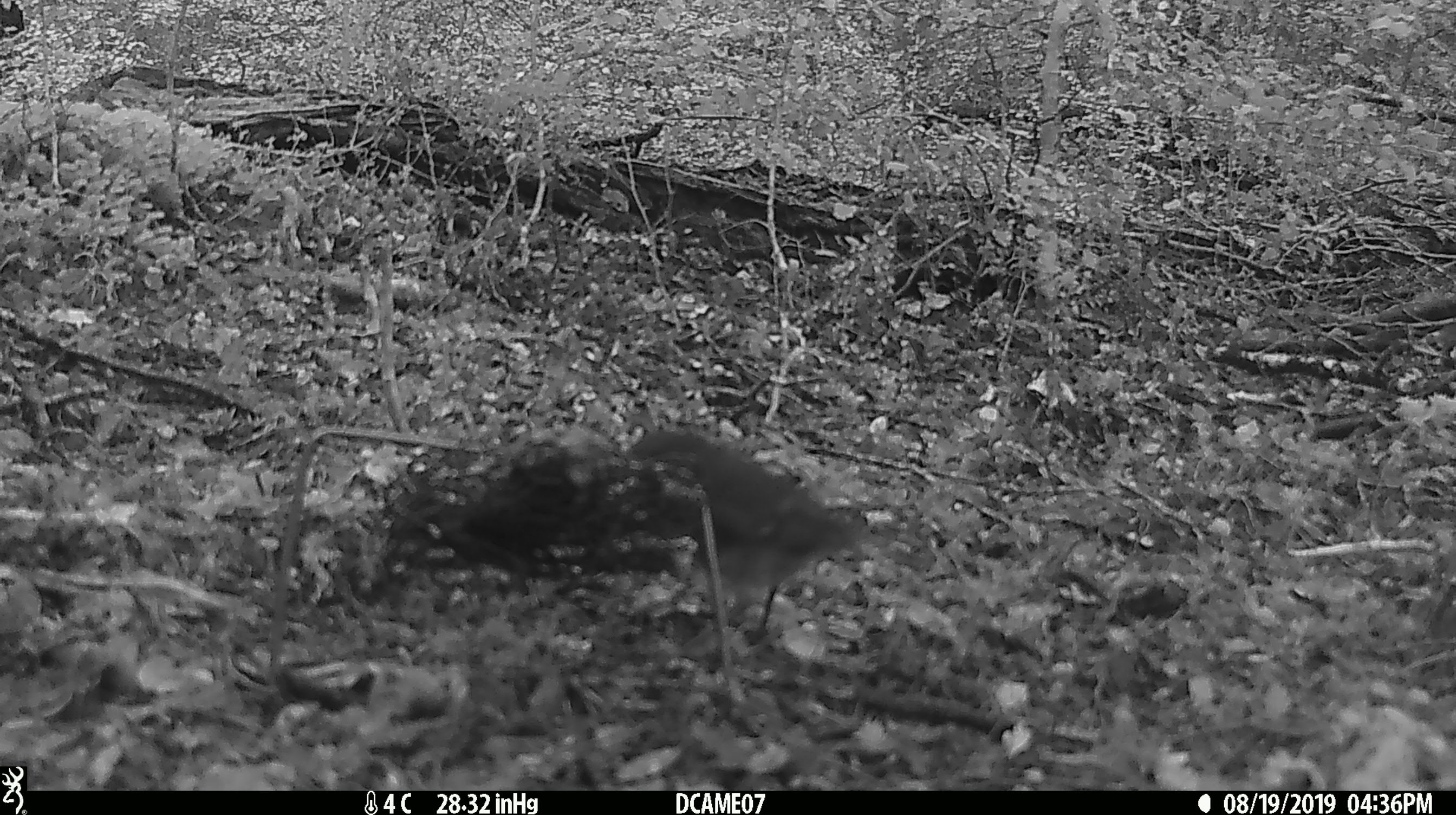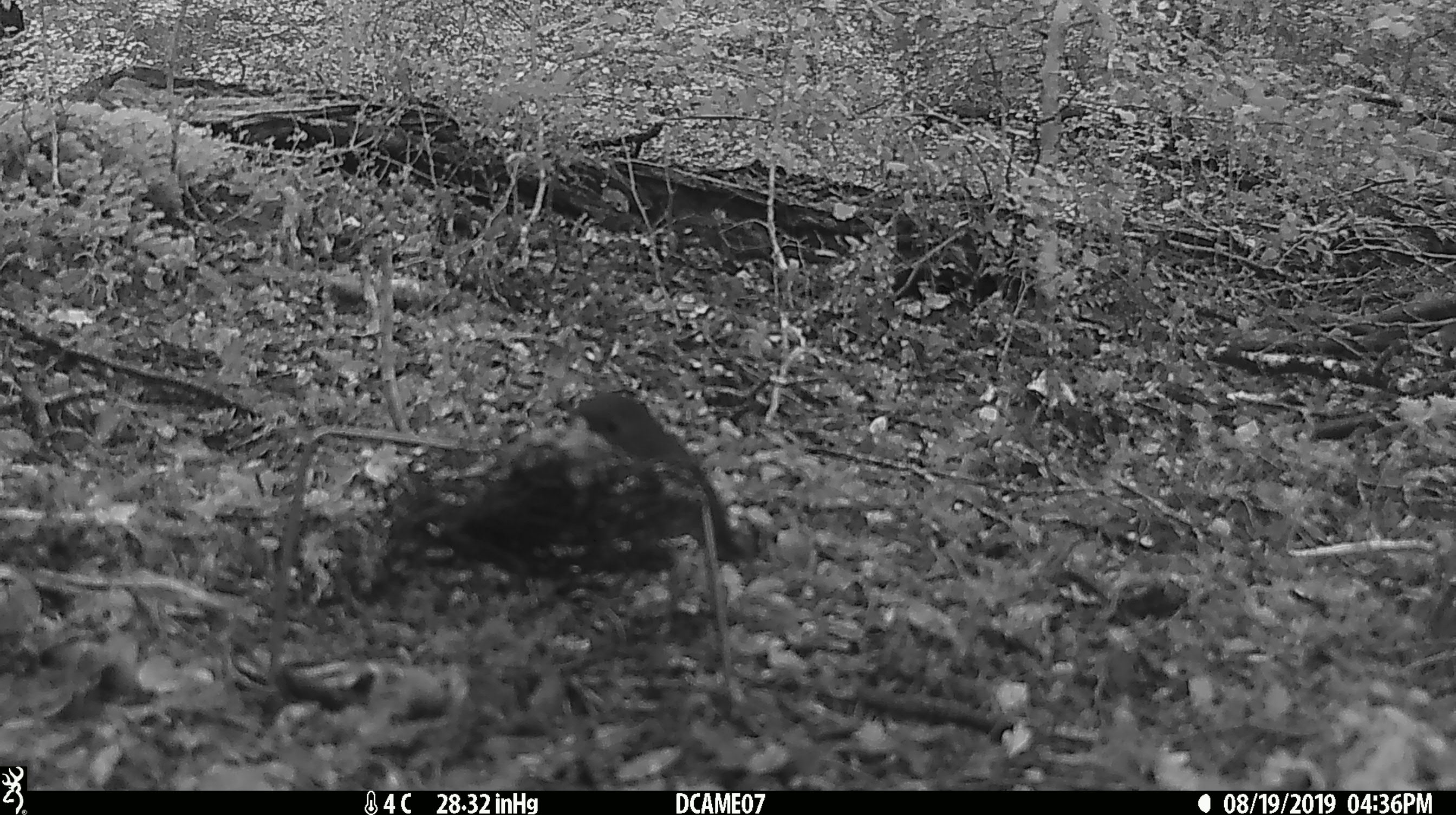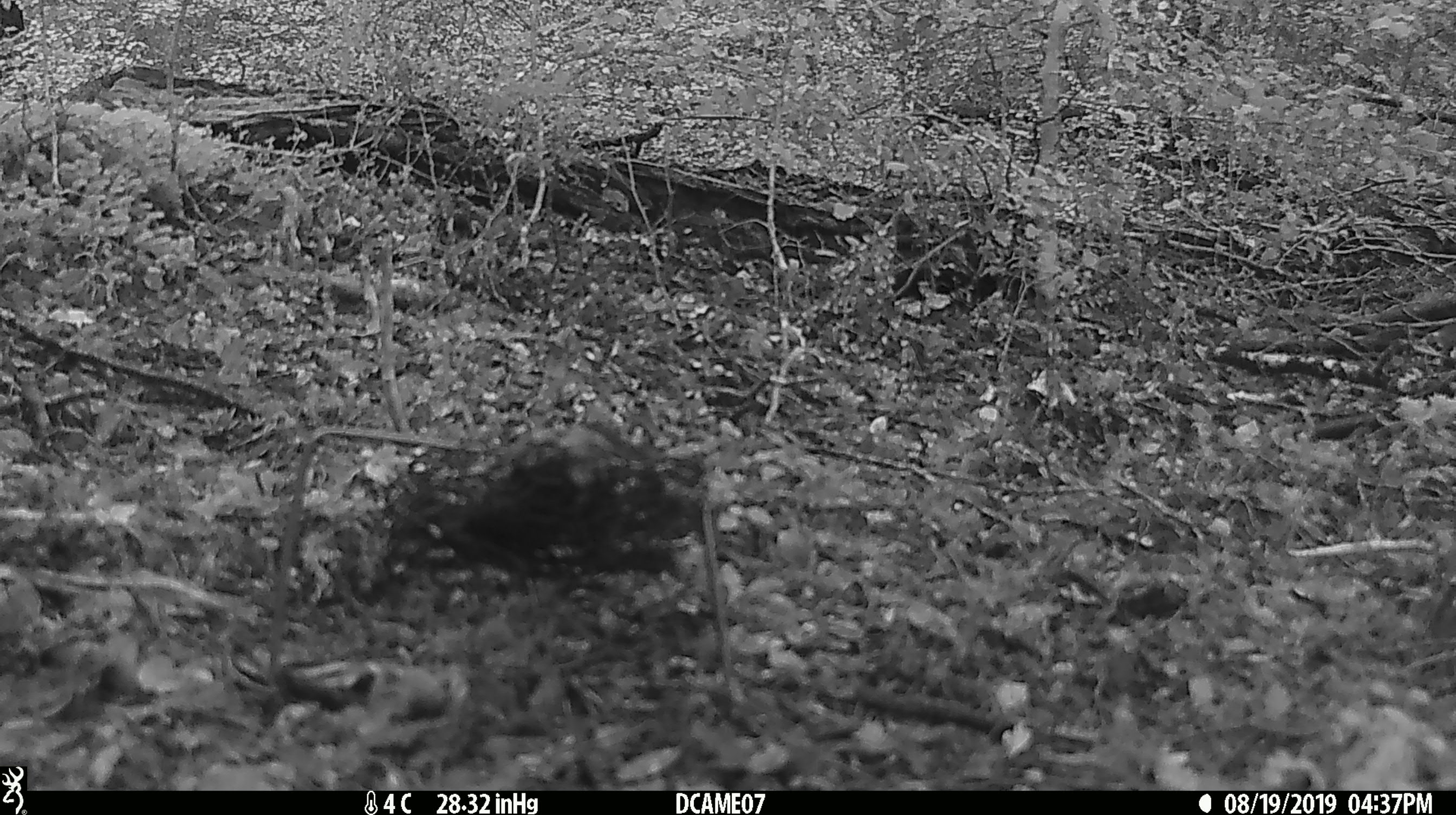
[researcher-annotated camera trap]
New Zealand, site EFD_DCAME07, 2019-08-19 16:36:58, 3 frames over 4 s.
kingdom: Animalia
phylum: Chordata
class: Aves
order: Passeriformes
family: Petroicidae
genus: Petroica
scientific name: Petroica australis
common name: new zealand robin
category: robin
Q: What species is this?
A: Robin (new zealand robin) (Petroica australis).